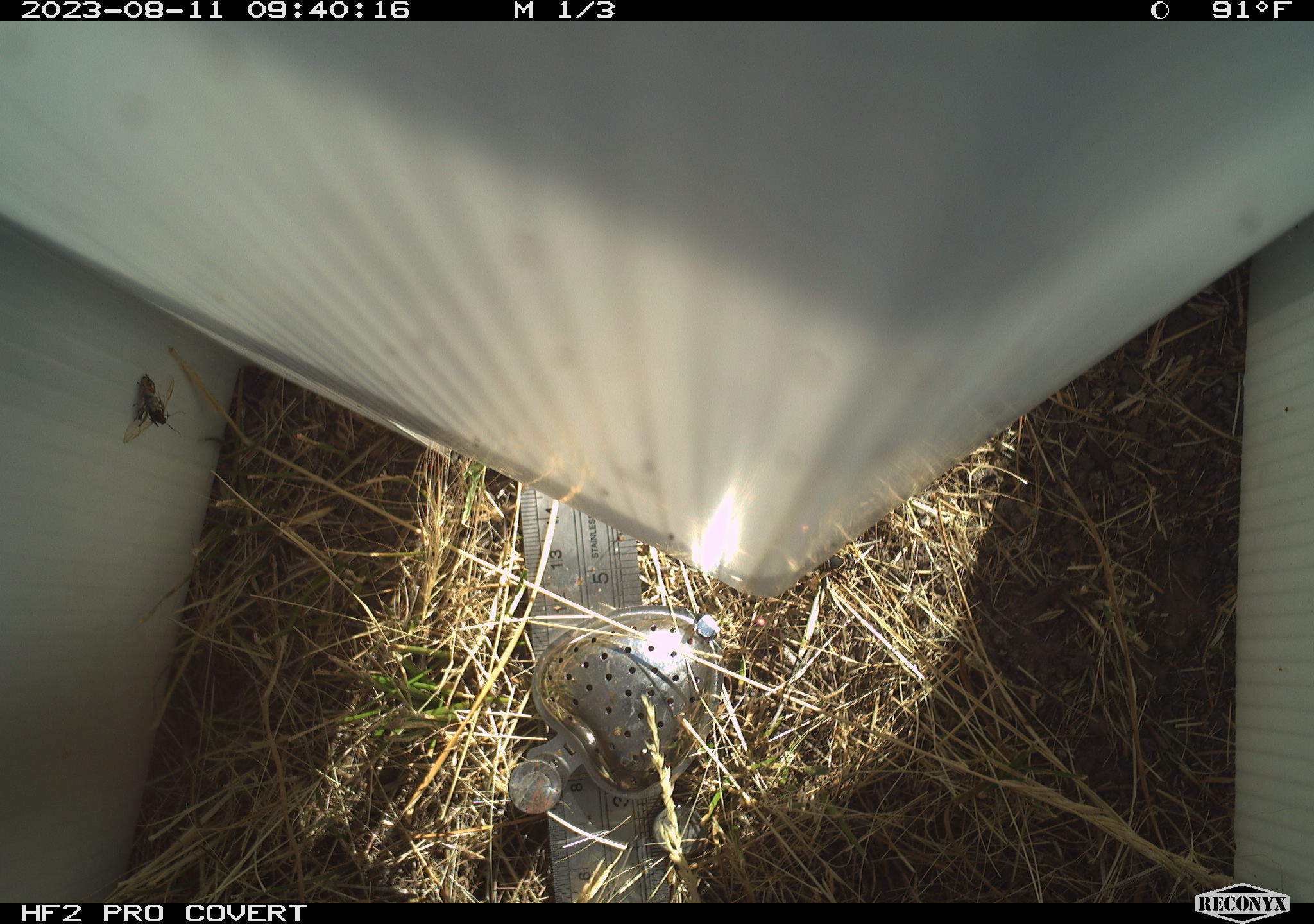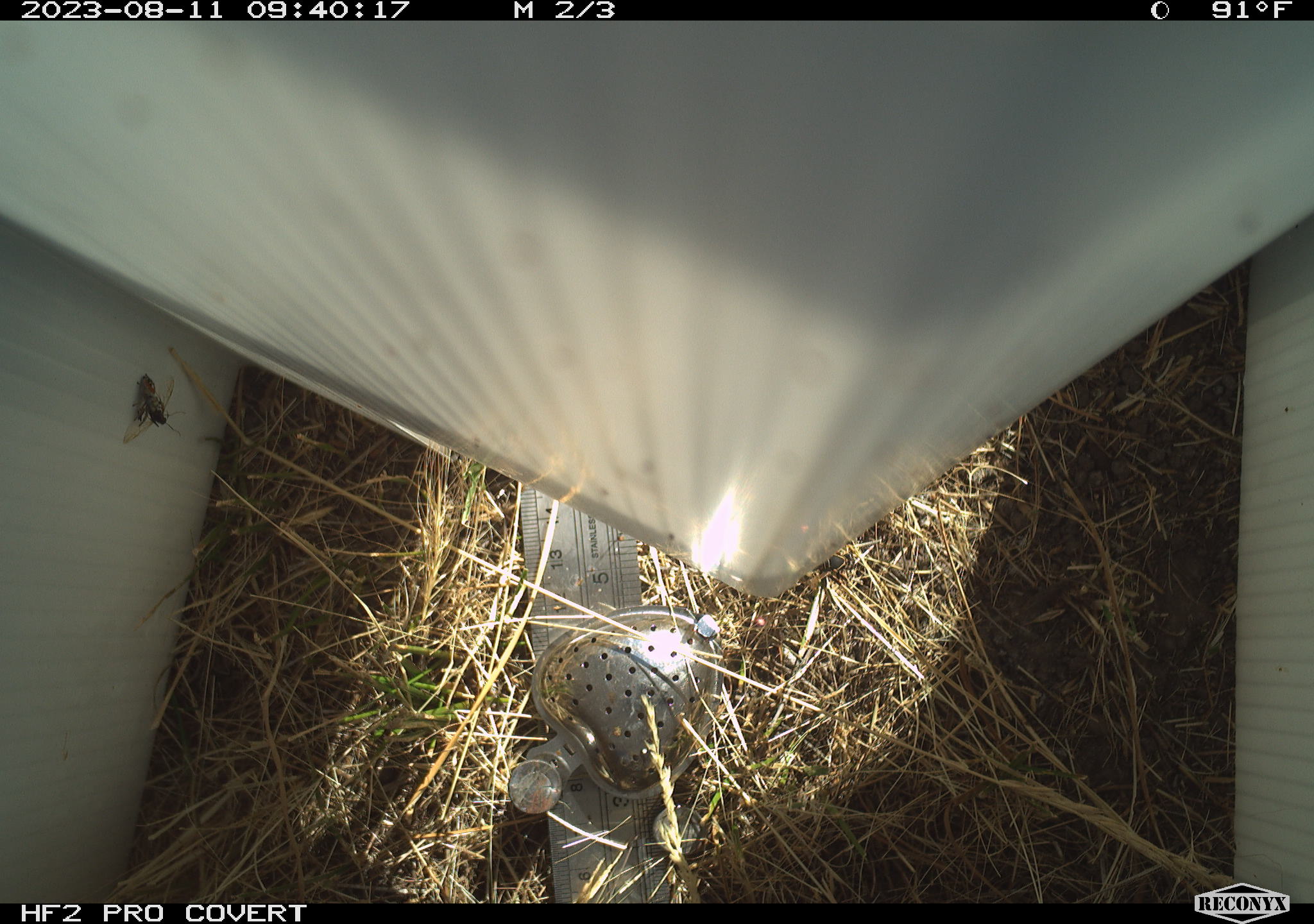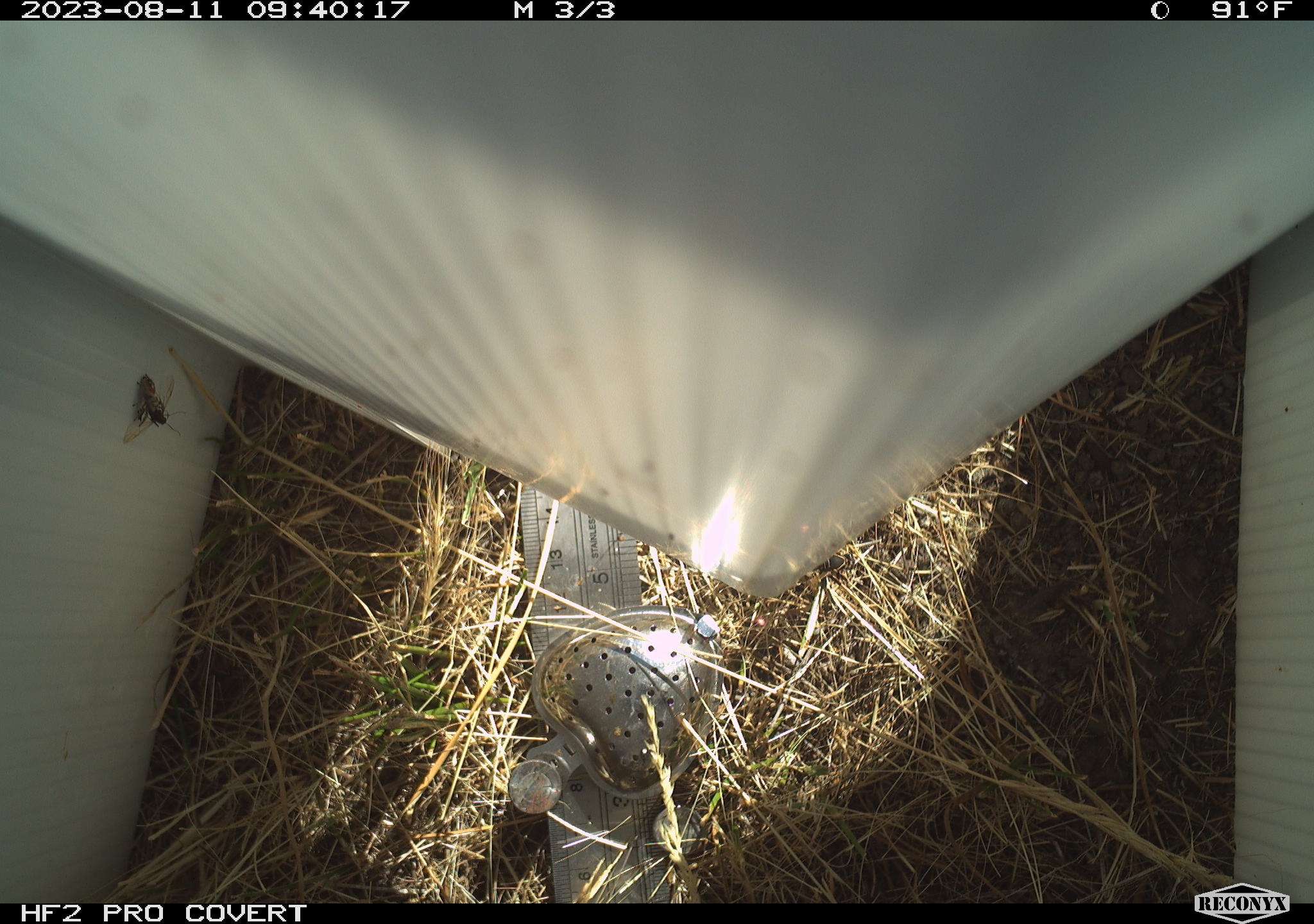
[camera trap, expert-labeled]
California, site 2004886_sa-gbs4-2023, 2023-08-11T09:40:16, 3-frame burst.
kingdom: Animalia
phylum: Arthropoda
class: Insecta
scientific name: Insecta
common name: insect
Insect (Insecta).